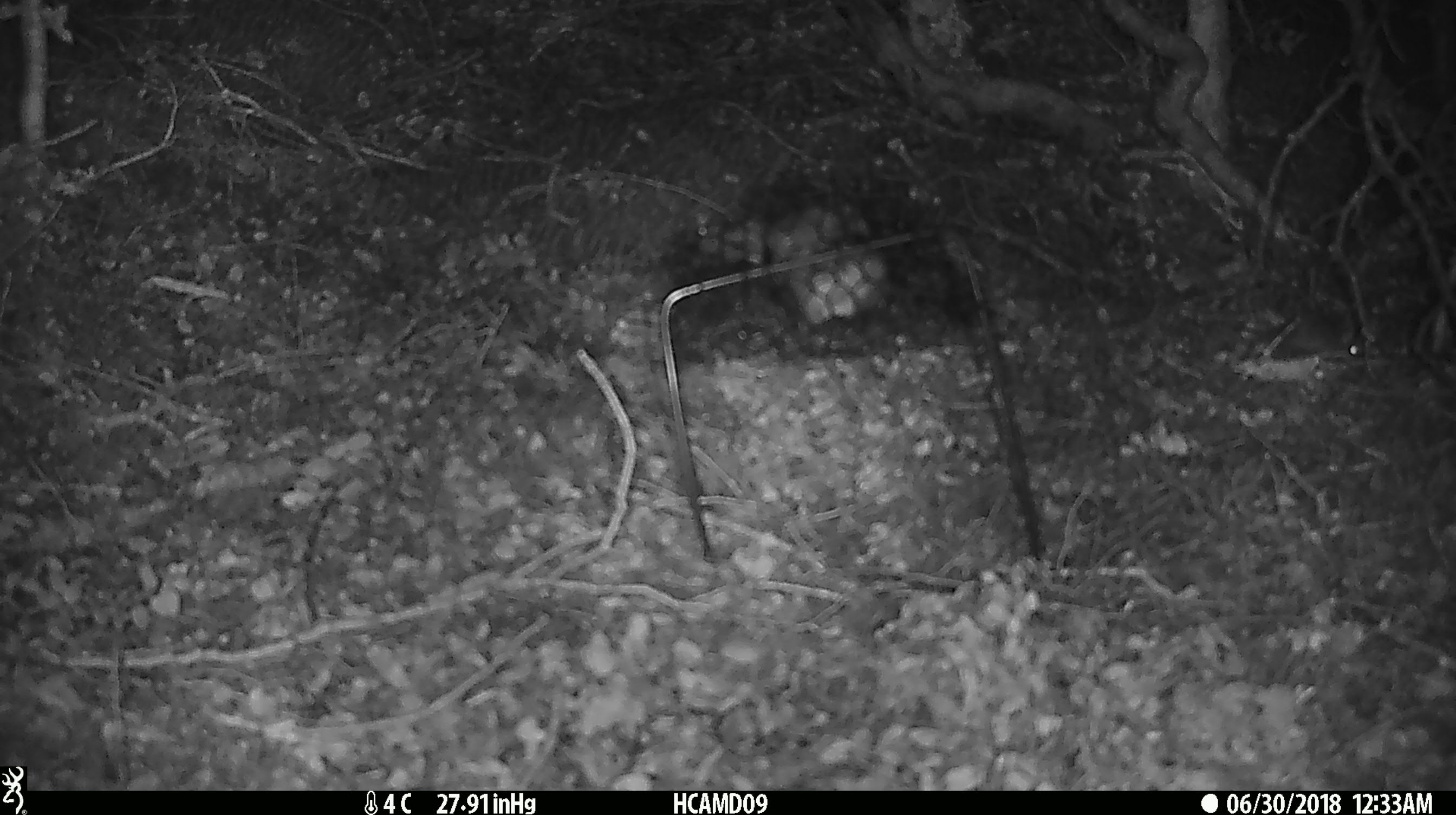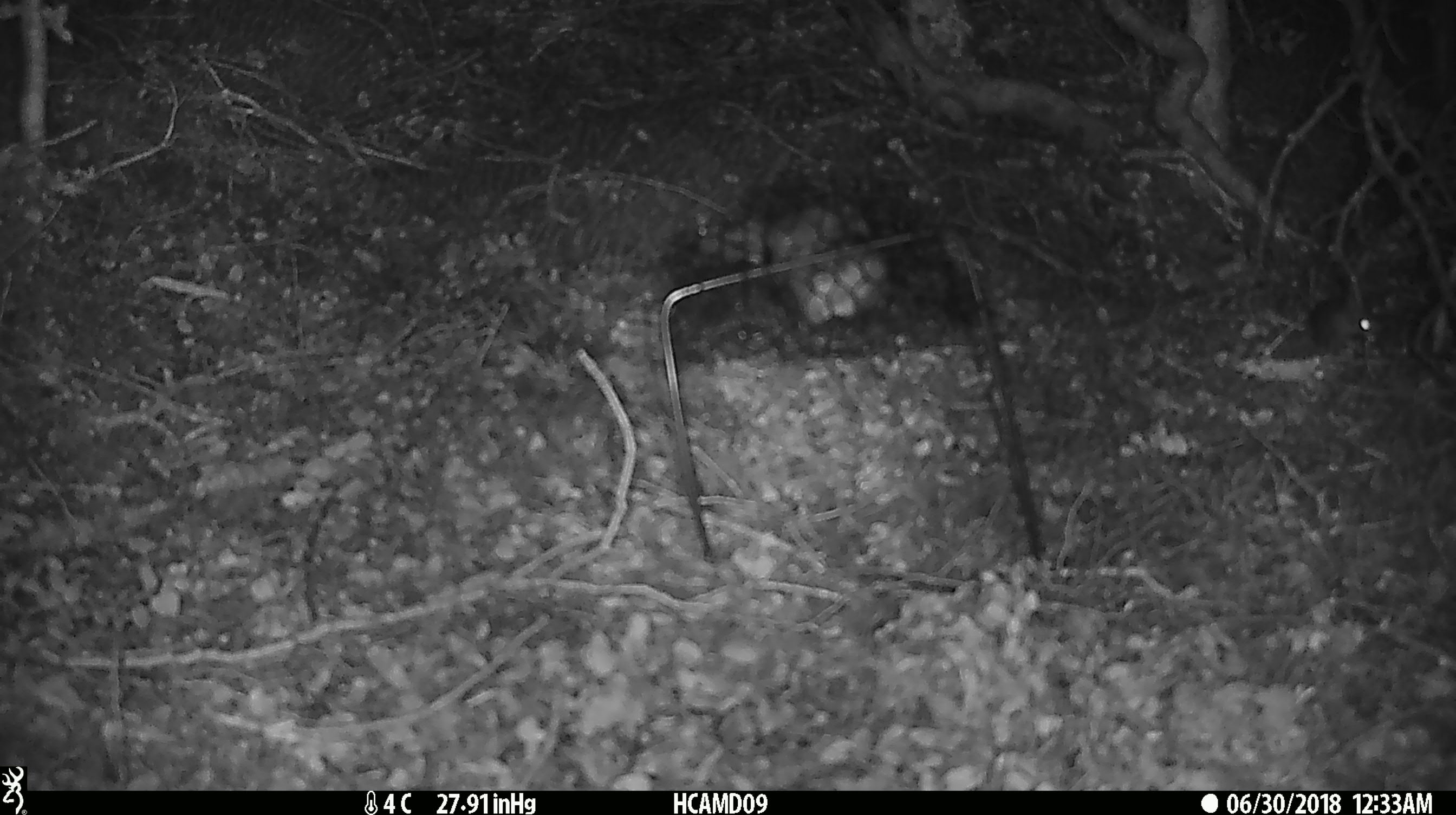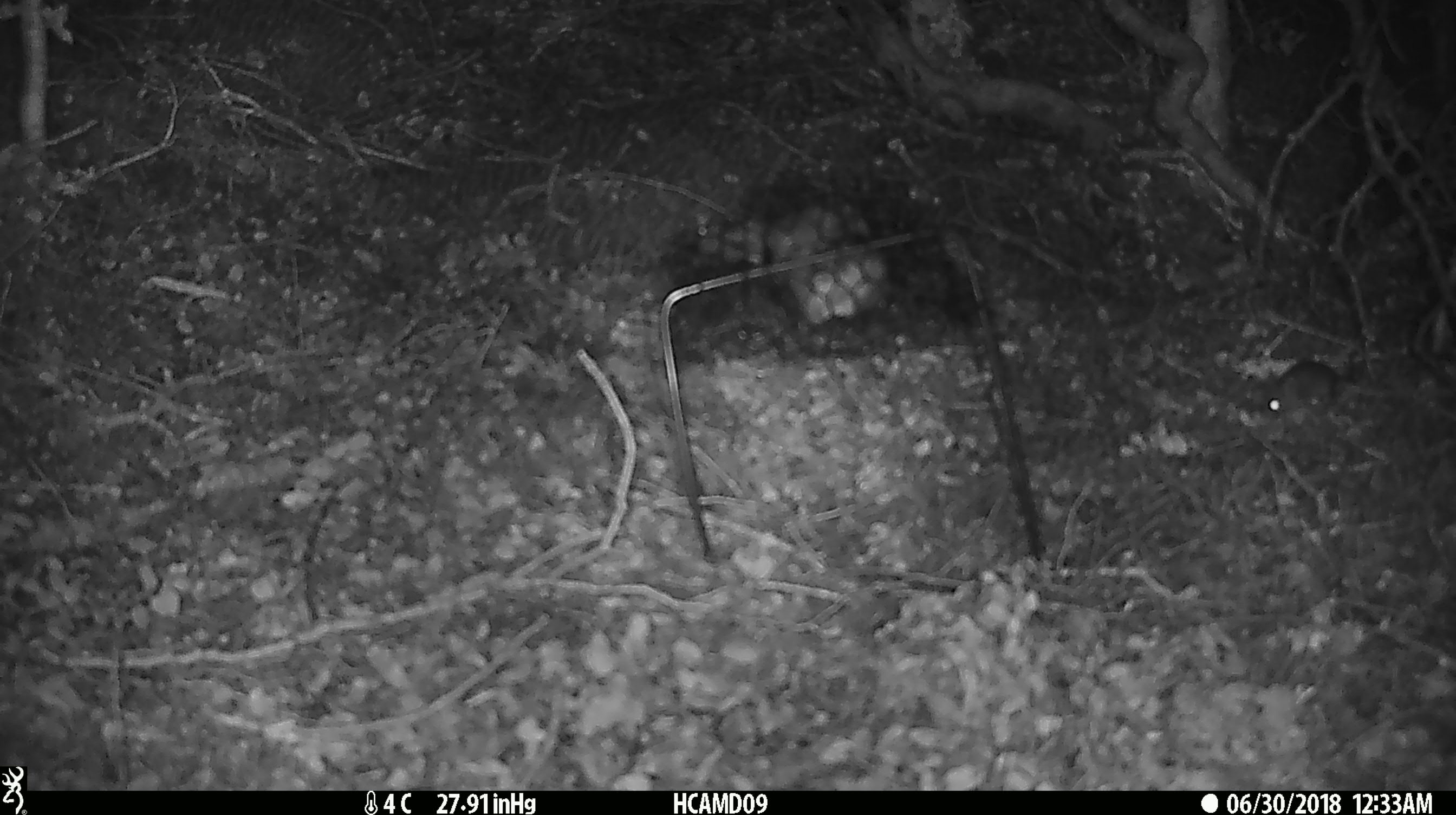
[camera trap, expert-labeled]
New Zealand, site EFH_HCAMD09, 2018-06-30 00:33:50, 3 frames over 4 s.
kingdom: Animalia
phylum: Chordata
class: Mammalia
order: Rodentia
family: Muridae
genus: Mus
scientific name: Mus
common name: mouse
Mouse (Mus).